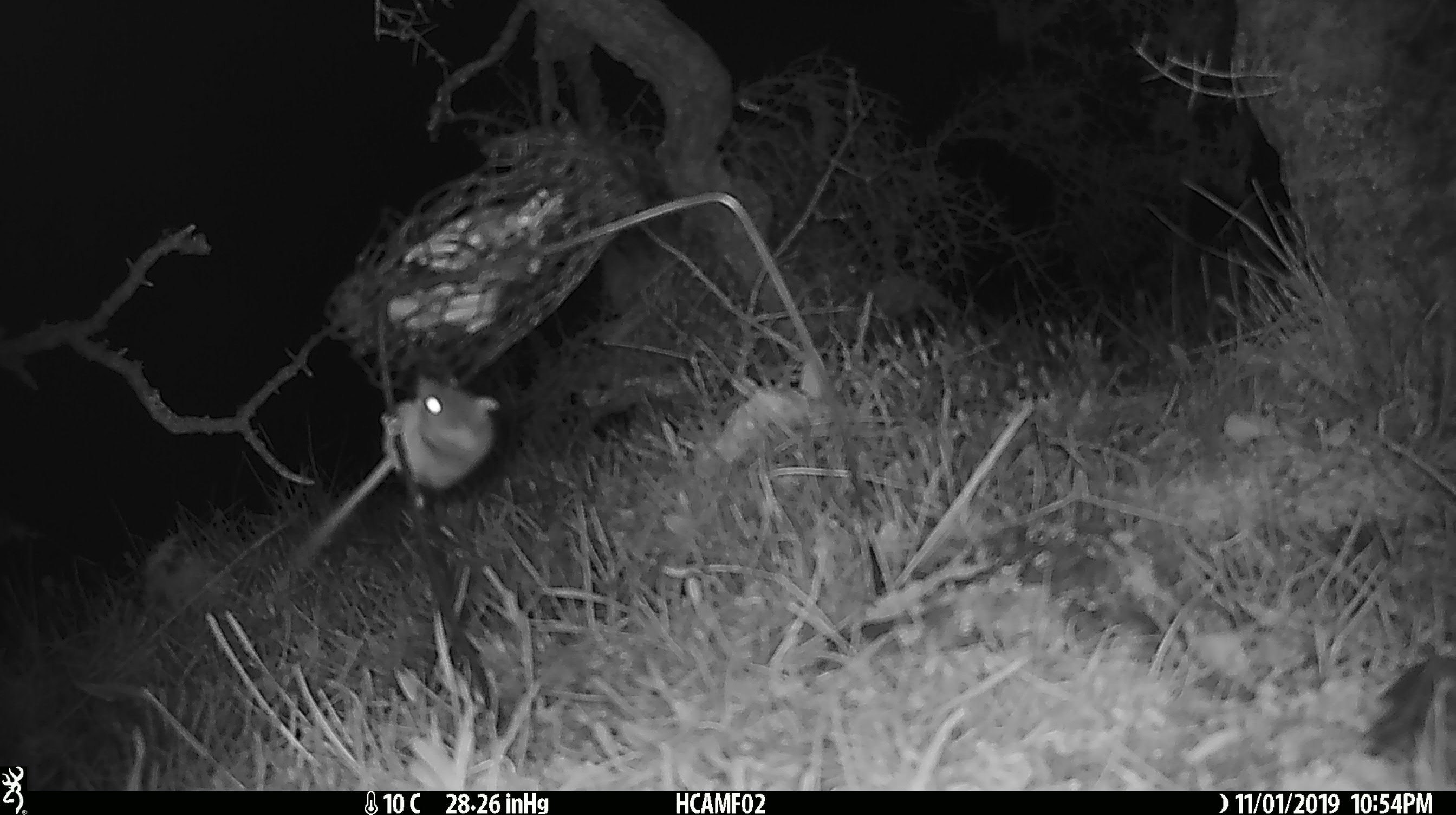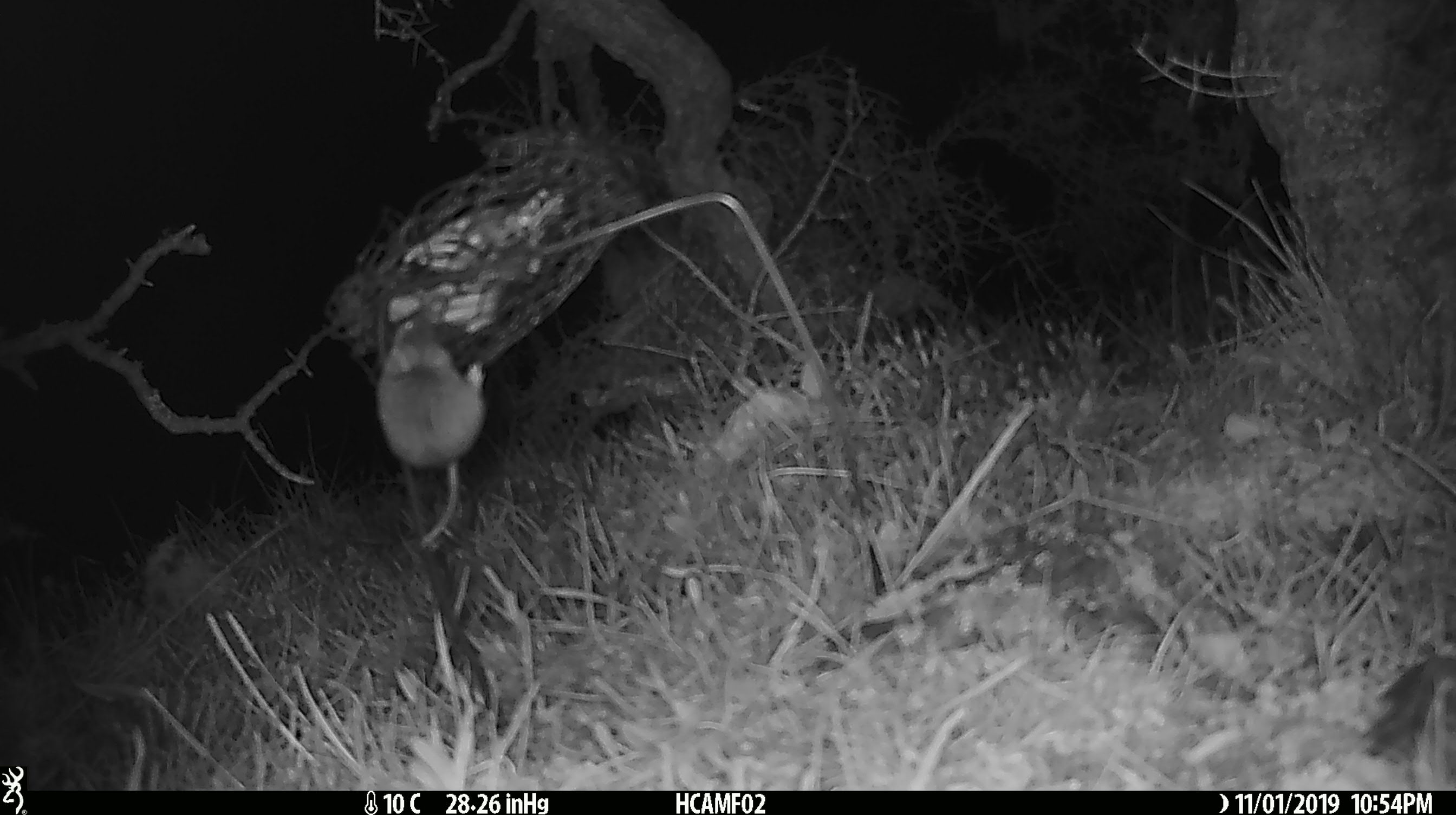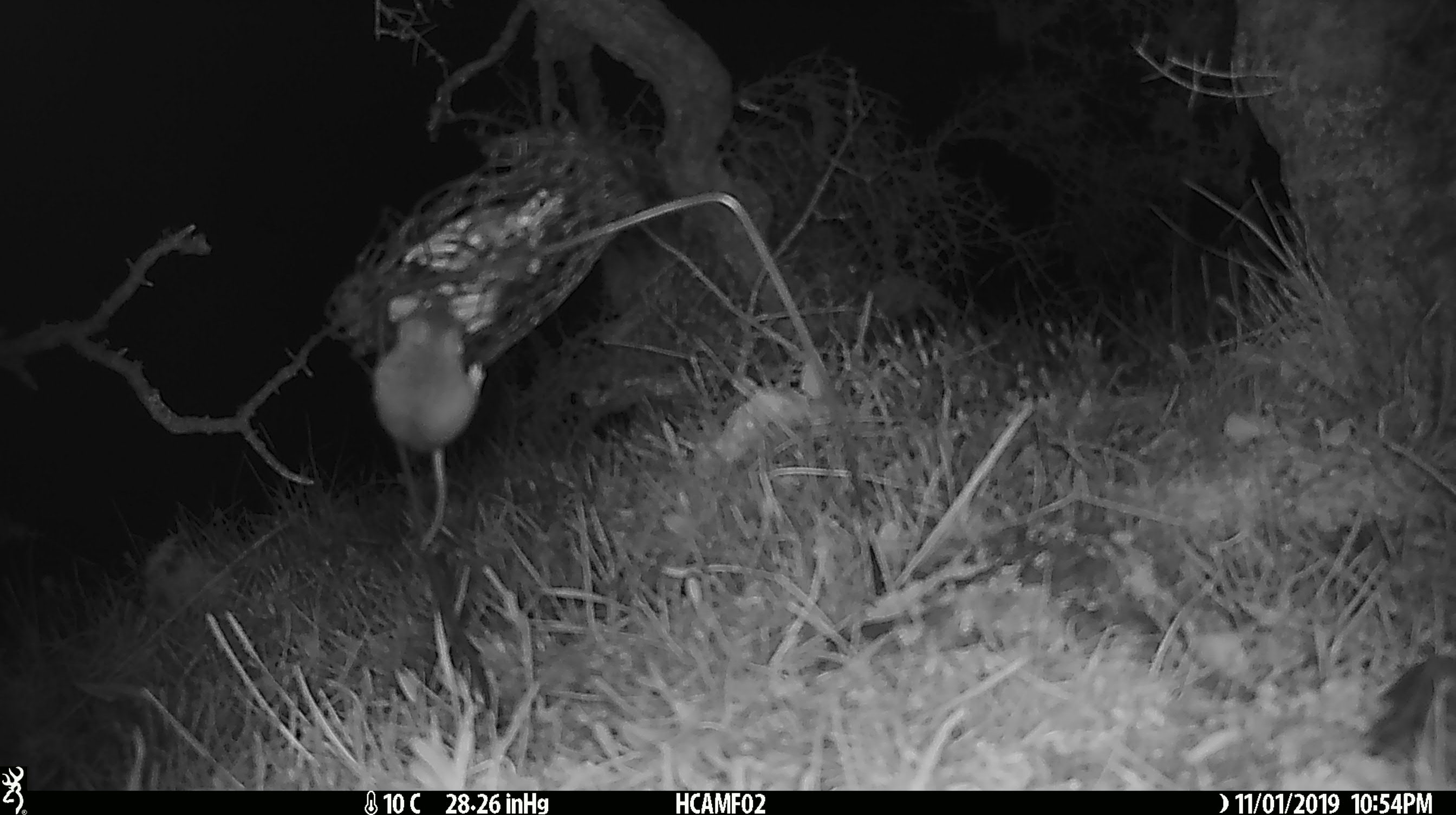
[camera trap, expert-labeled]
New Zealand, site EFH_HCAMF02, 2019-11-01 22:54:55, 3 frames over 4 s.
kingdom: Animalia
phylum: Chordata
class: Mammalia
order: Rodentia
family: Muridae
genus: Mus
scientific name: Mus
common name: mouse